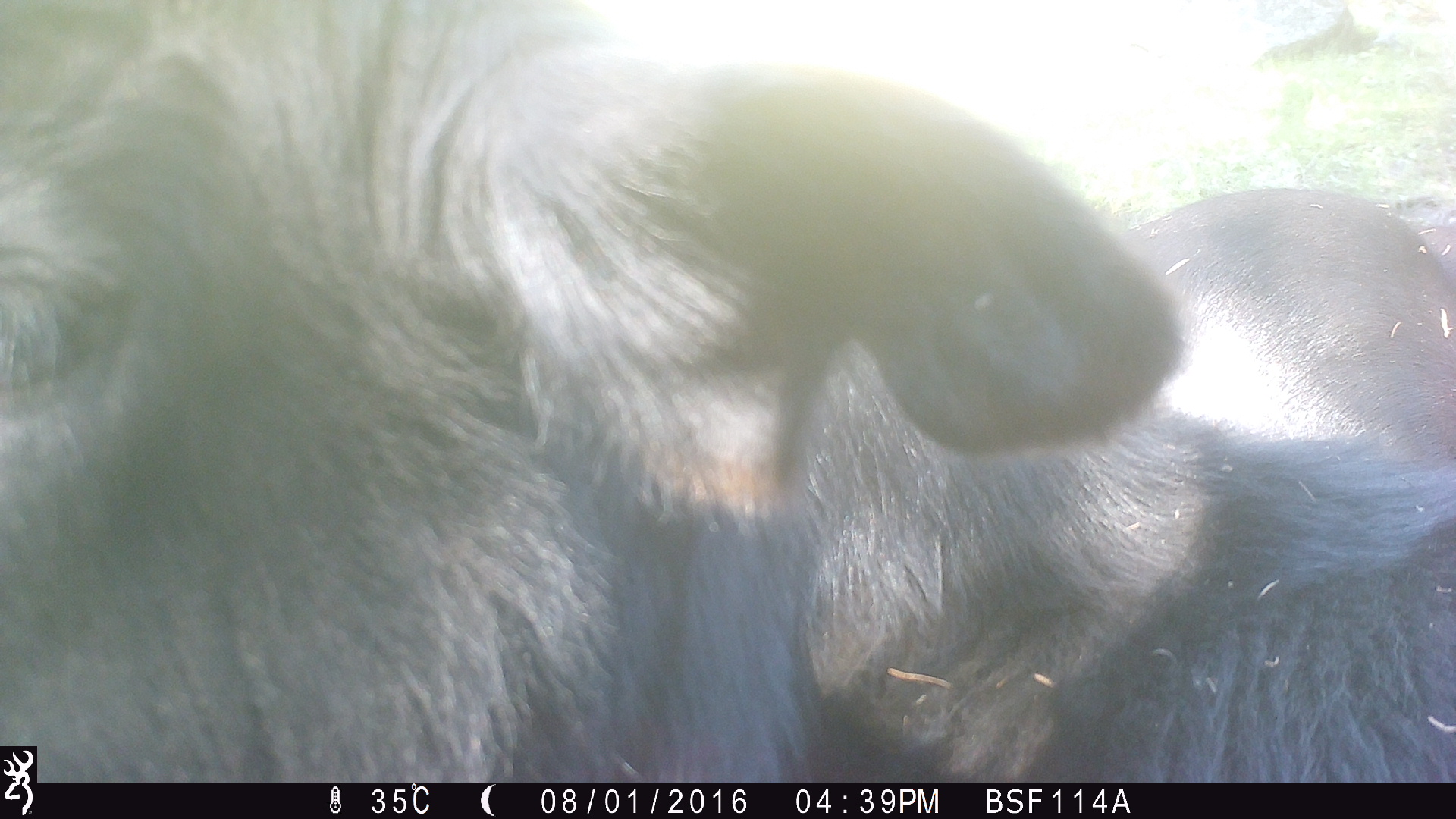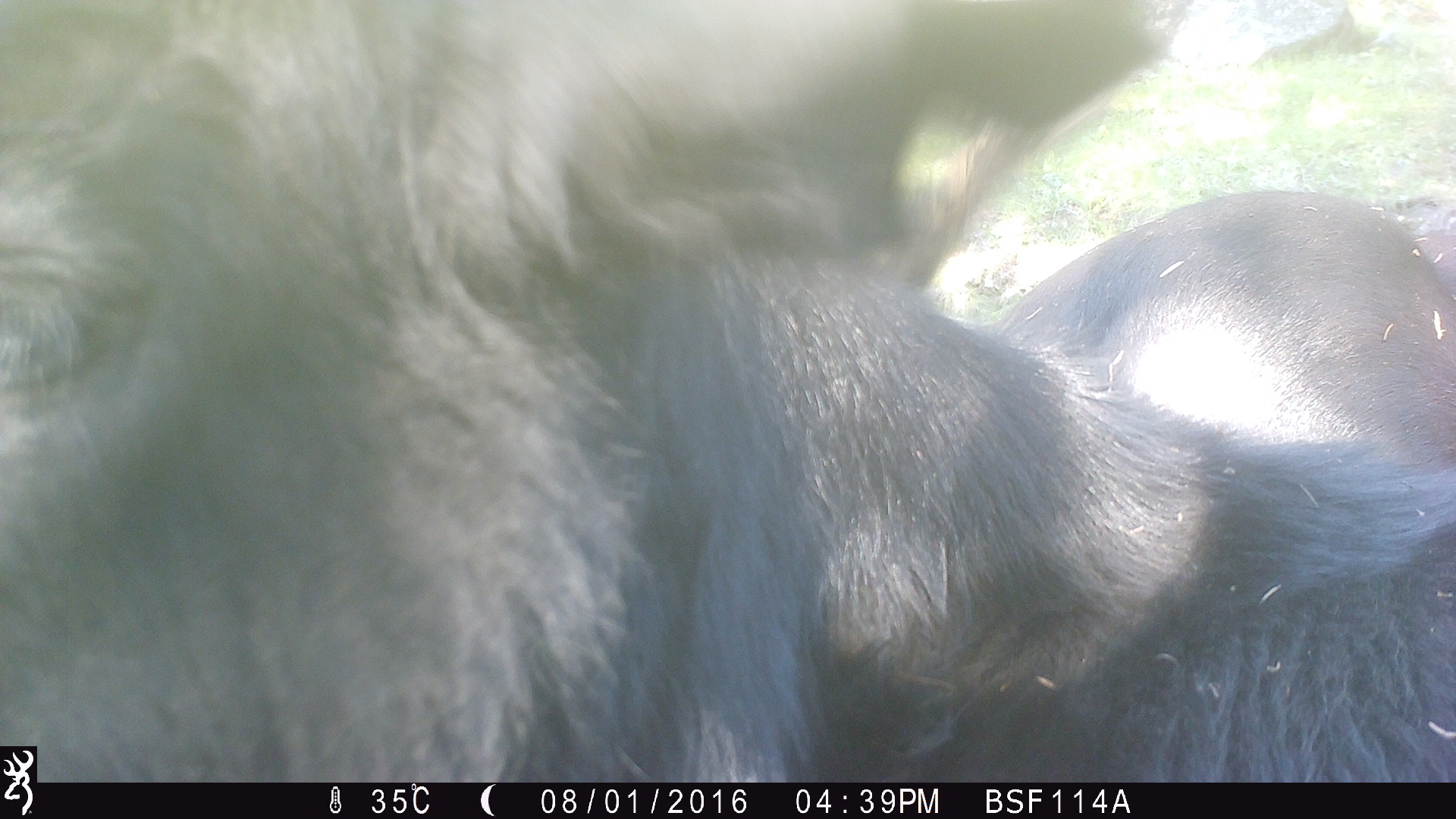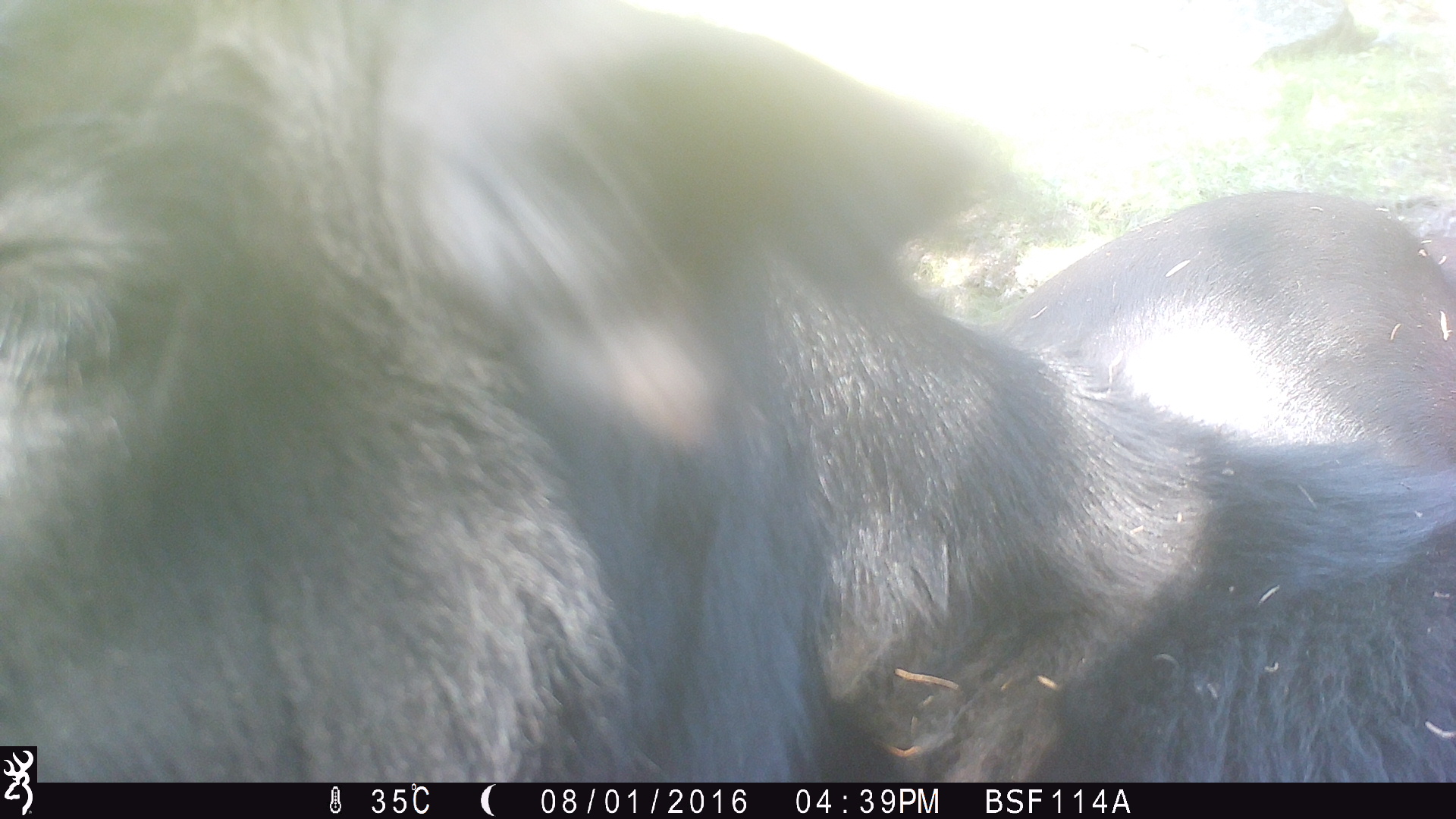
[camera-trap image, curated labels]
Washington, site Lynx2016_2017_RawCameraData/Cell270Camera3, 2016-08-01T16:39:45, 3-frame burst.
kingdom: Animalia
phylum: Chordata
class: Mammalia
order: Artiodactyla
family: Bovidae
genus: Bos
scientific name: Bos taurus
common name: domestic cattle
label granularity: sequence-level